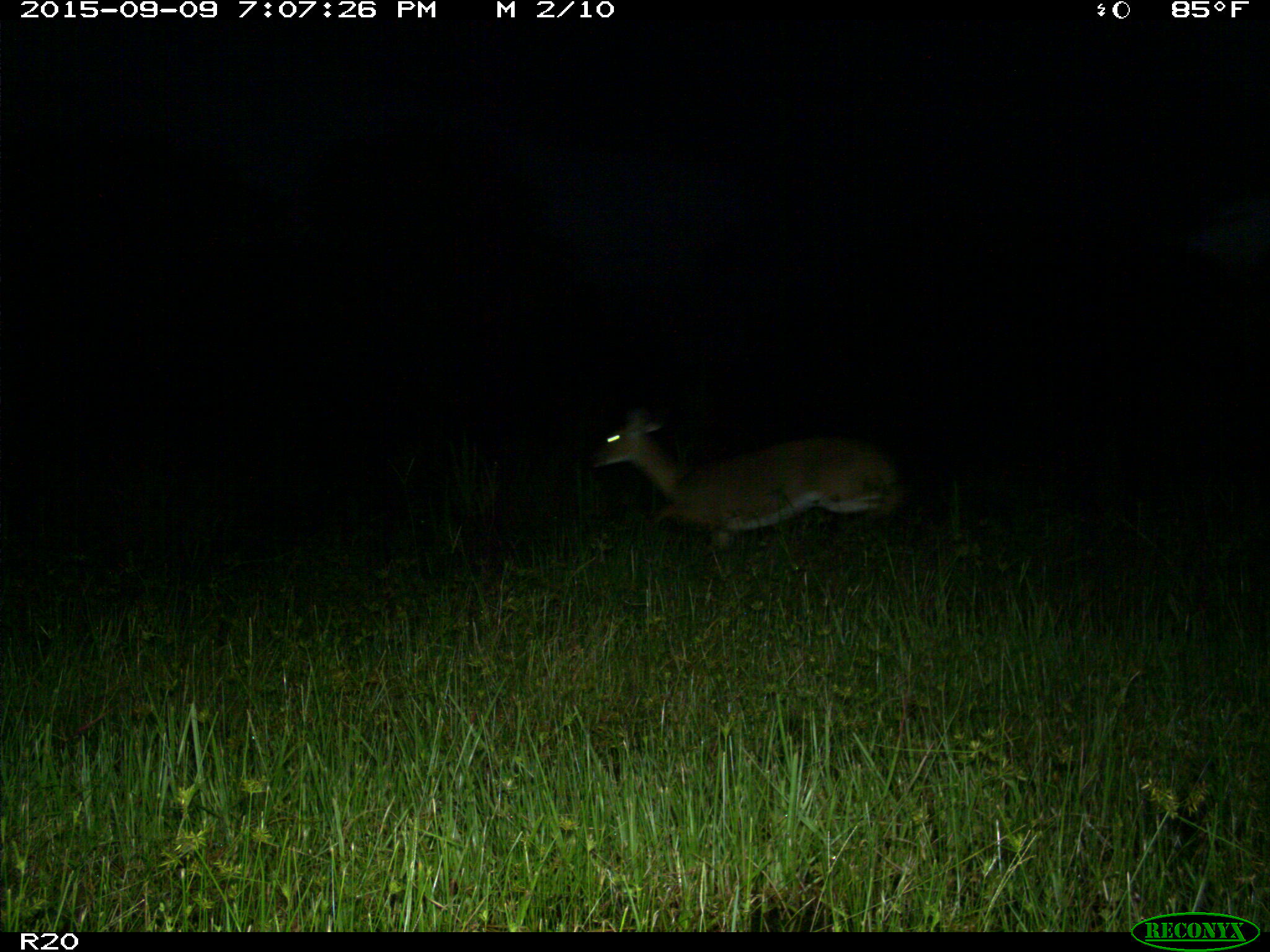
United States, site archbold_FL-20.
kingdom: Animalia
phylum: Chordata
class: Mammalia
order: Artiodactyla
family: Cervidae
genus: Odocoileus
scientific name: Odocoileus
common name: deer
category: unidentified deer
Unidentified deer (deer) (Odocoileus).